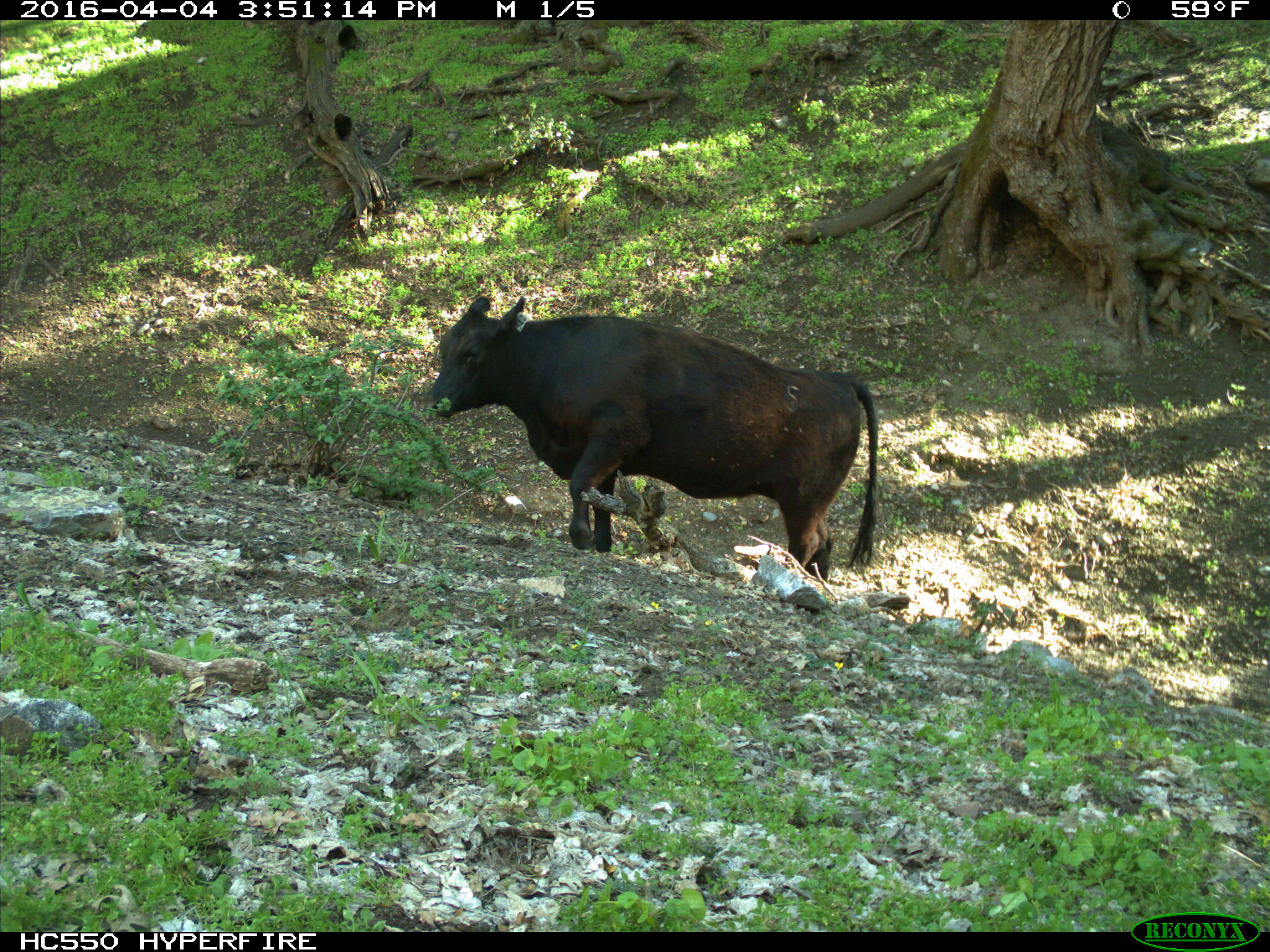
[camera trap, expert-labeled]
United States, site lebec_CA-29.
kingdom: Animalia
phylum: Chordata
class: Mammalia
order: Artiodactyla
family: Bovidae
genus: Bos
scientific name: Bos taurus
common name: domestic cow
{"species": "Bos taurus (domestic cow)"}